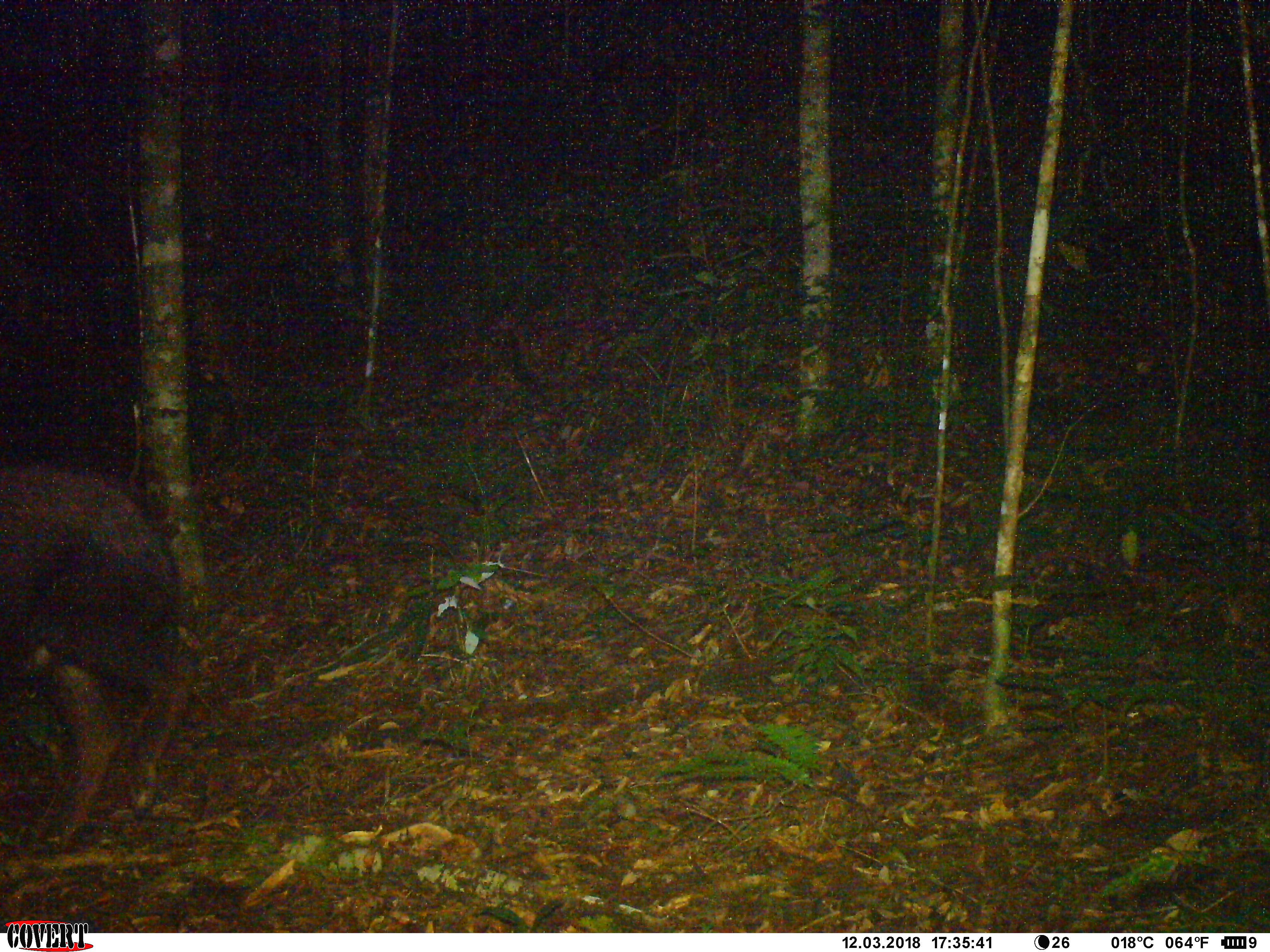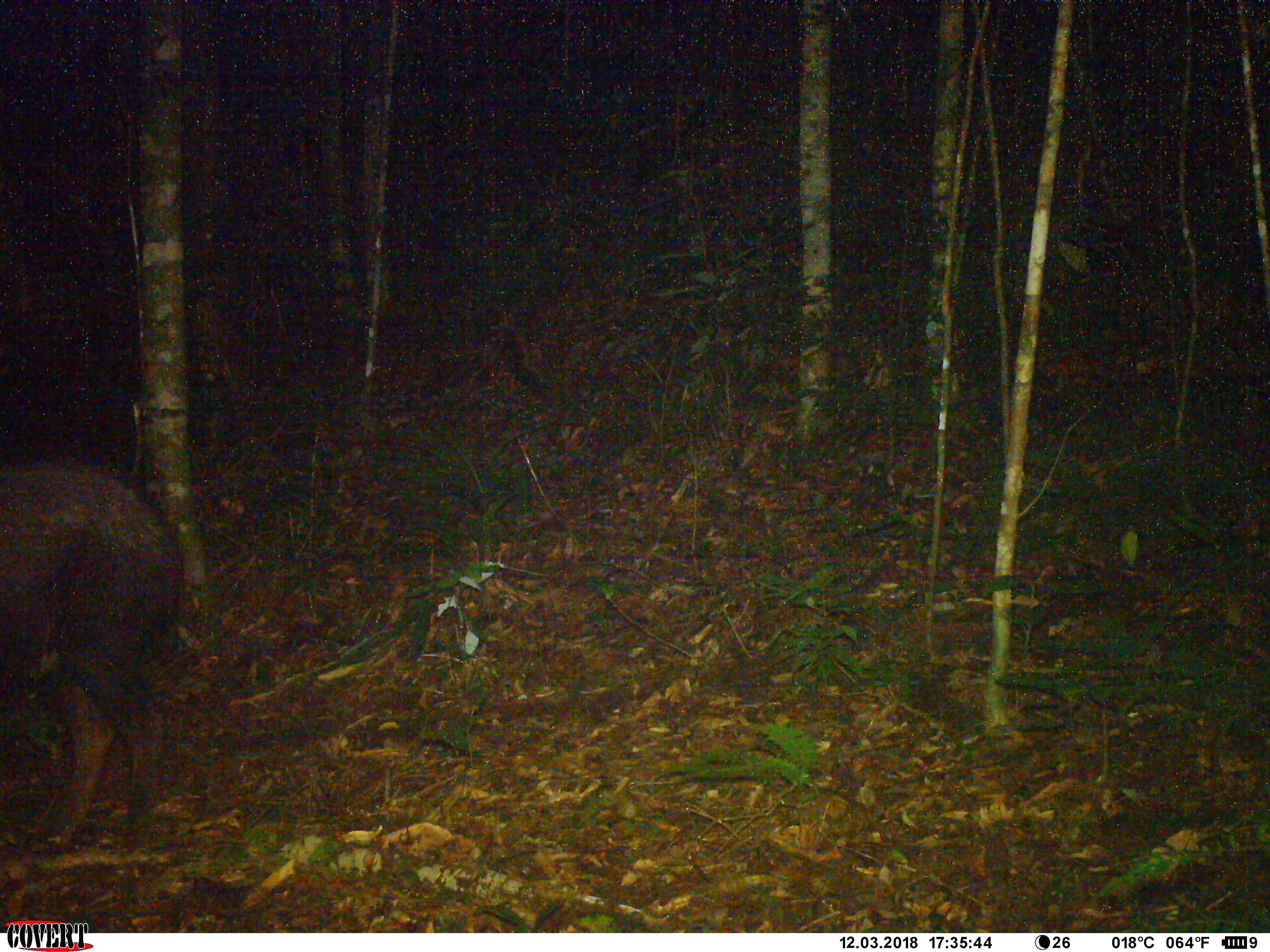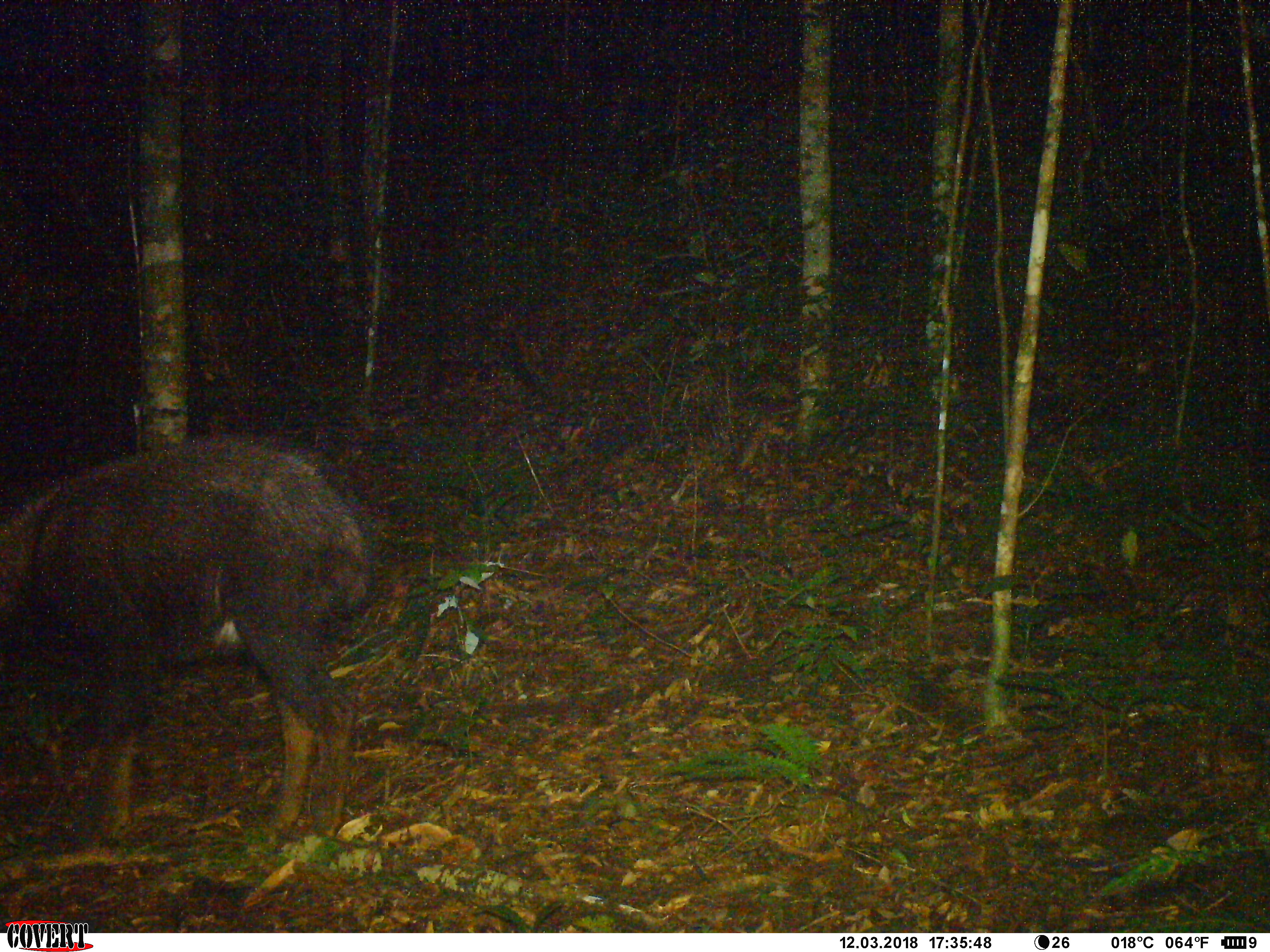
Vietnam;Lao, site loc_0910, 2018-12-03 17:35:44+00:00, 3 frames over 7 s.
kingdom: Animalia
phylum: Chordata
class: Mammalia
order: Artiodactyla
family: Bovidae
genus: Capricornis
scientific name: Capricornis sumatraensis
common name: chinese serow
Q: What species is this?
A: Chinese serow (Capricornis sumatraensis).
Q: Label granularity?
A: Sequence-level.